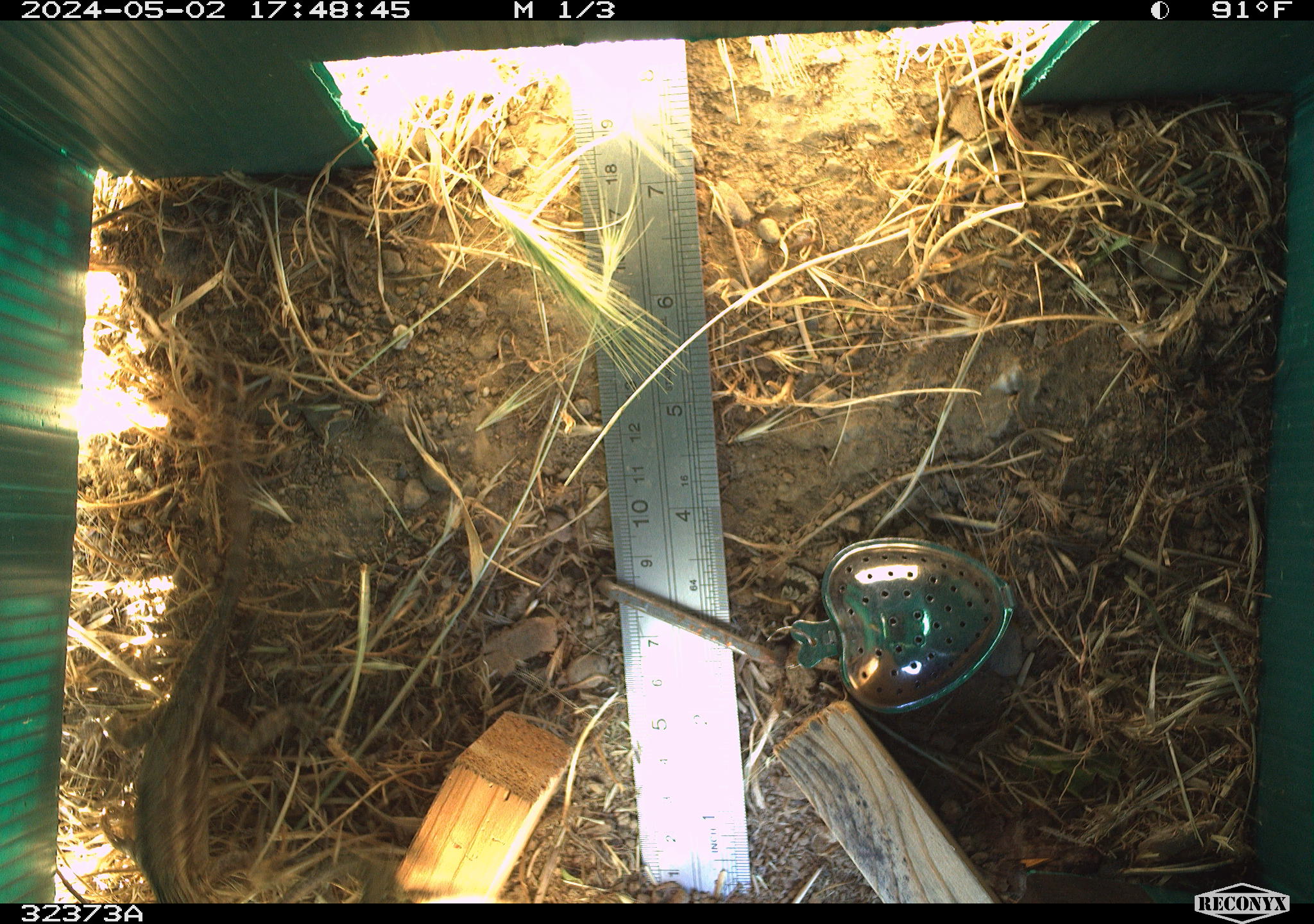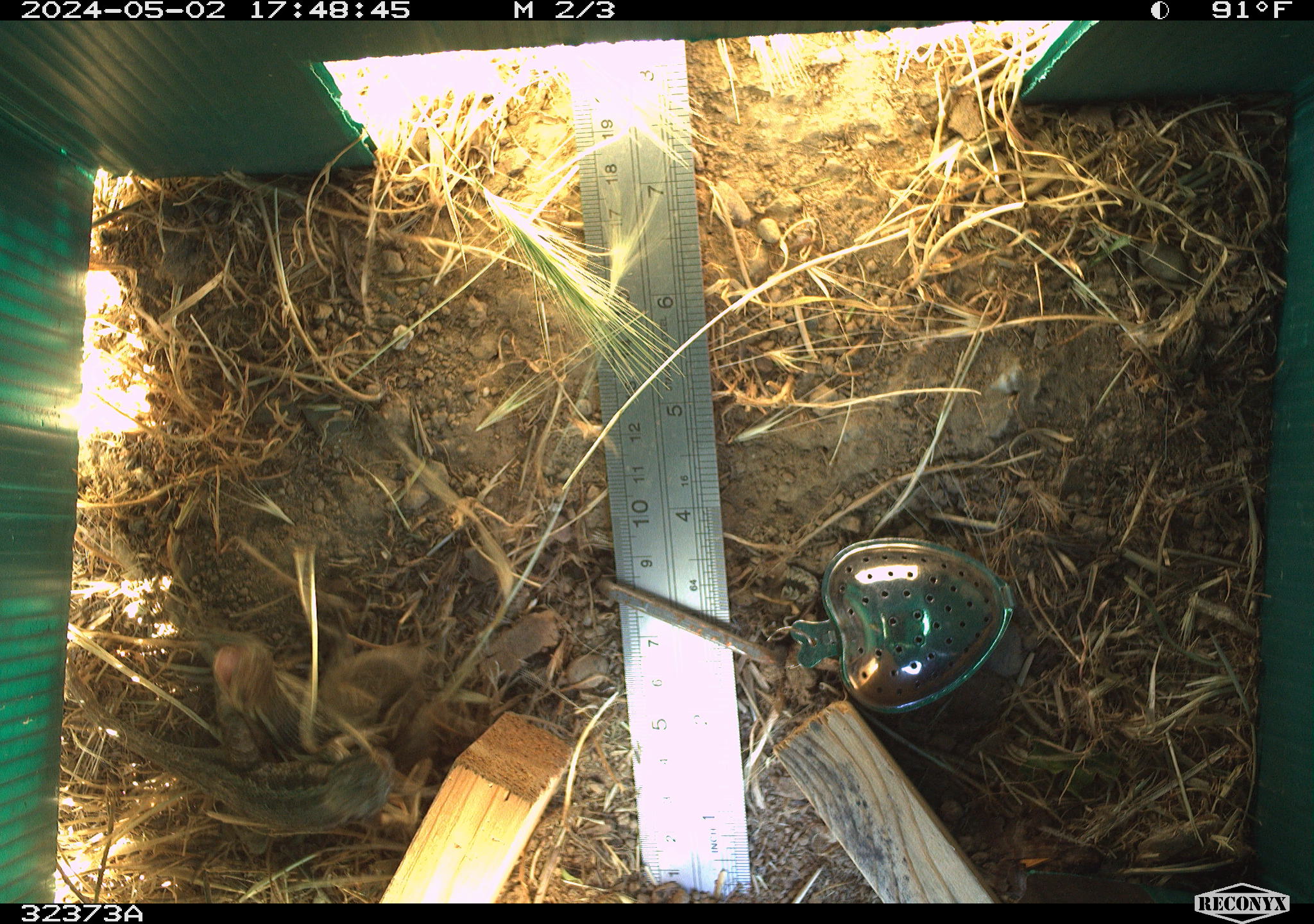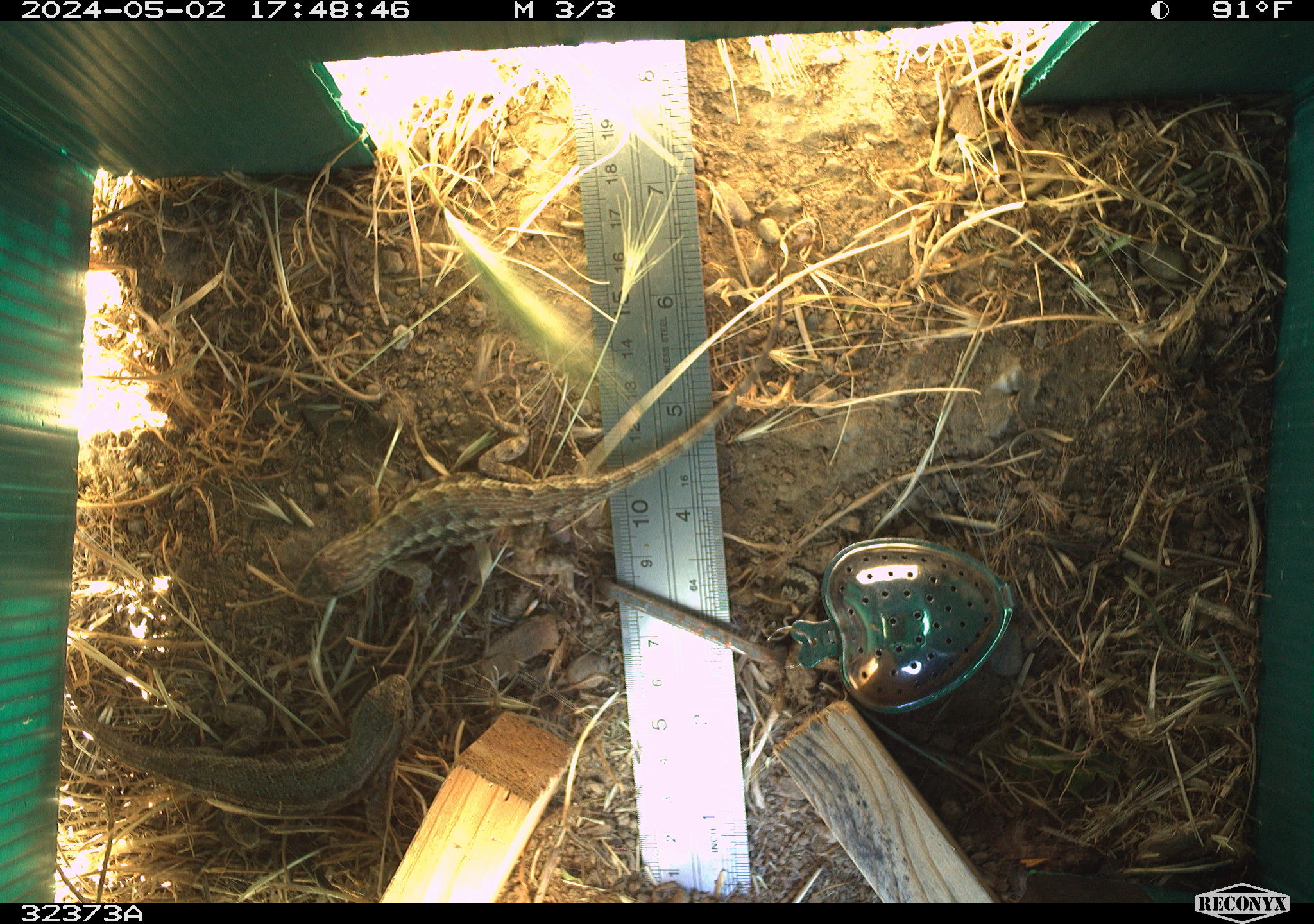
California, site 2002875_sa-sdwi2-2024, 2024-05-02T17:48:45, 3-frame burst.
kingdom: Animalia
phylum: Chordata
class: Reptilia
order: Squamata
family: Phrynosomatidae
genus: Sceloporus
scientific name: Sceloporus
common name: spiny lizards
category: sceloporus species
Sceloporus species (spiny lizards) (Sceloporus).